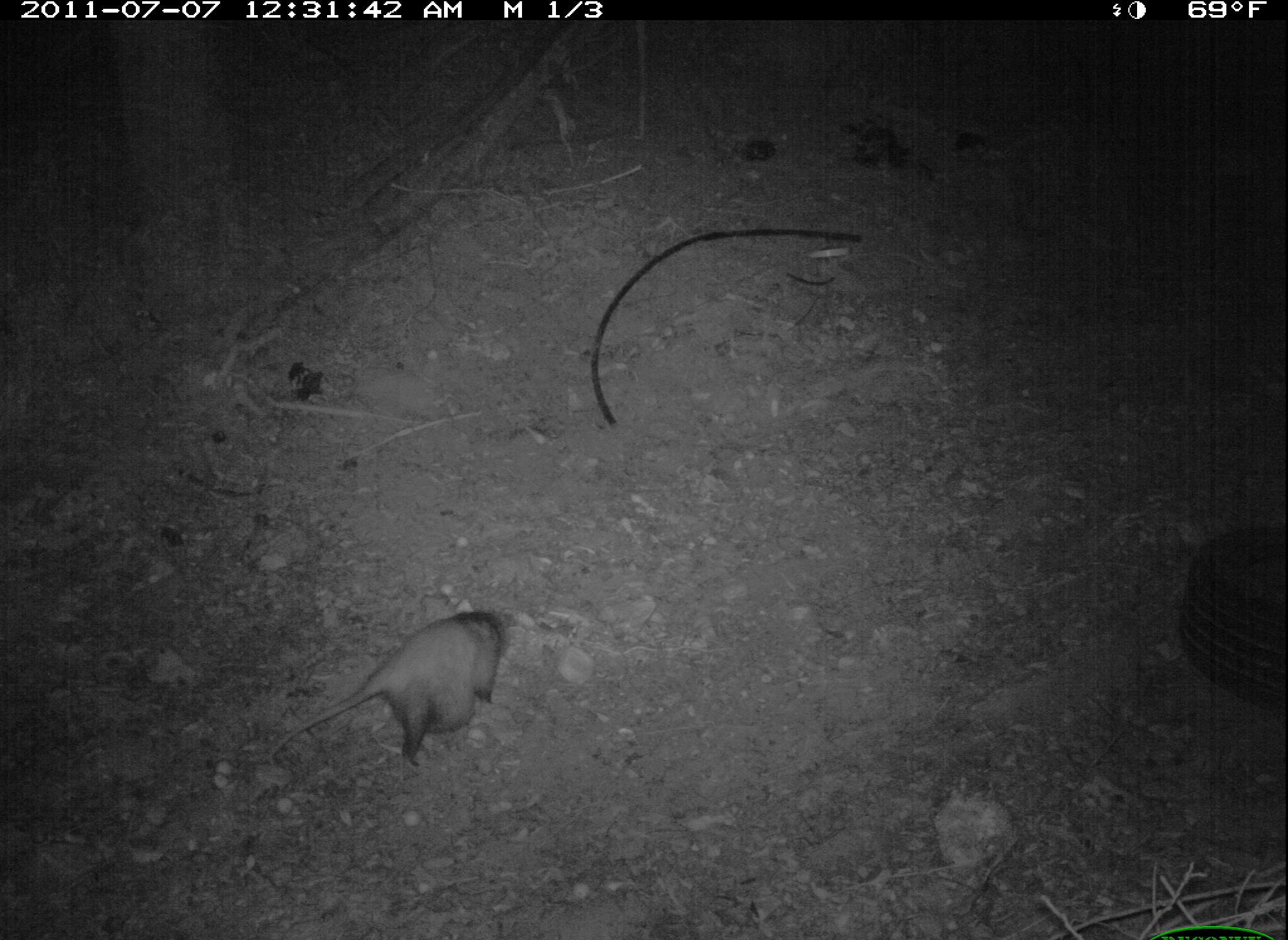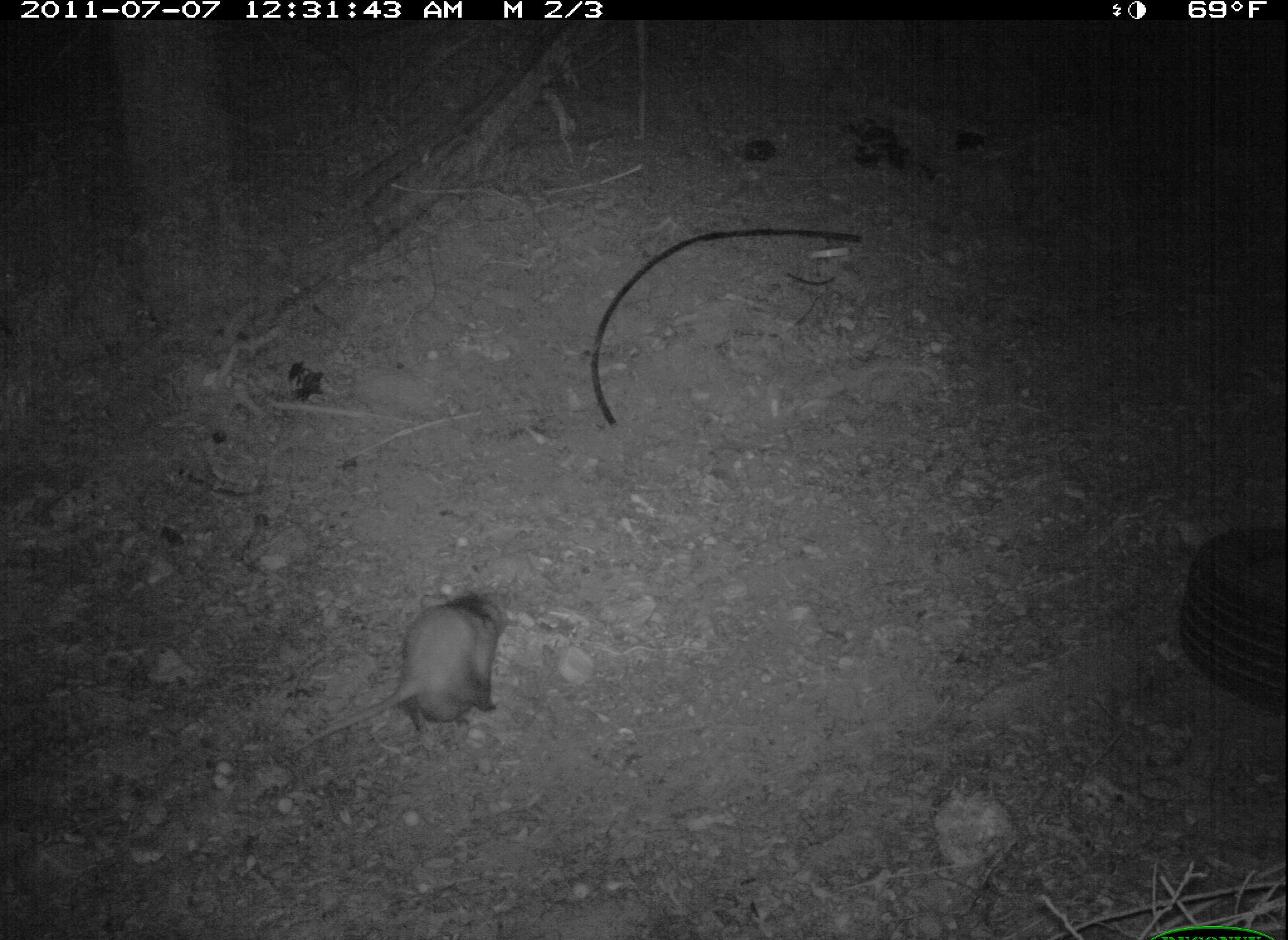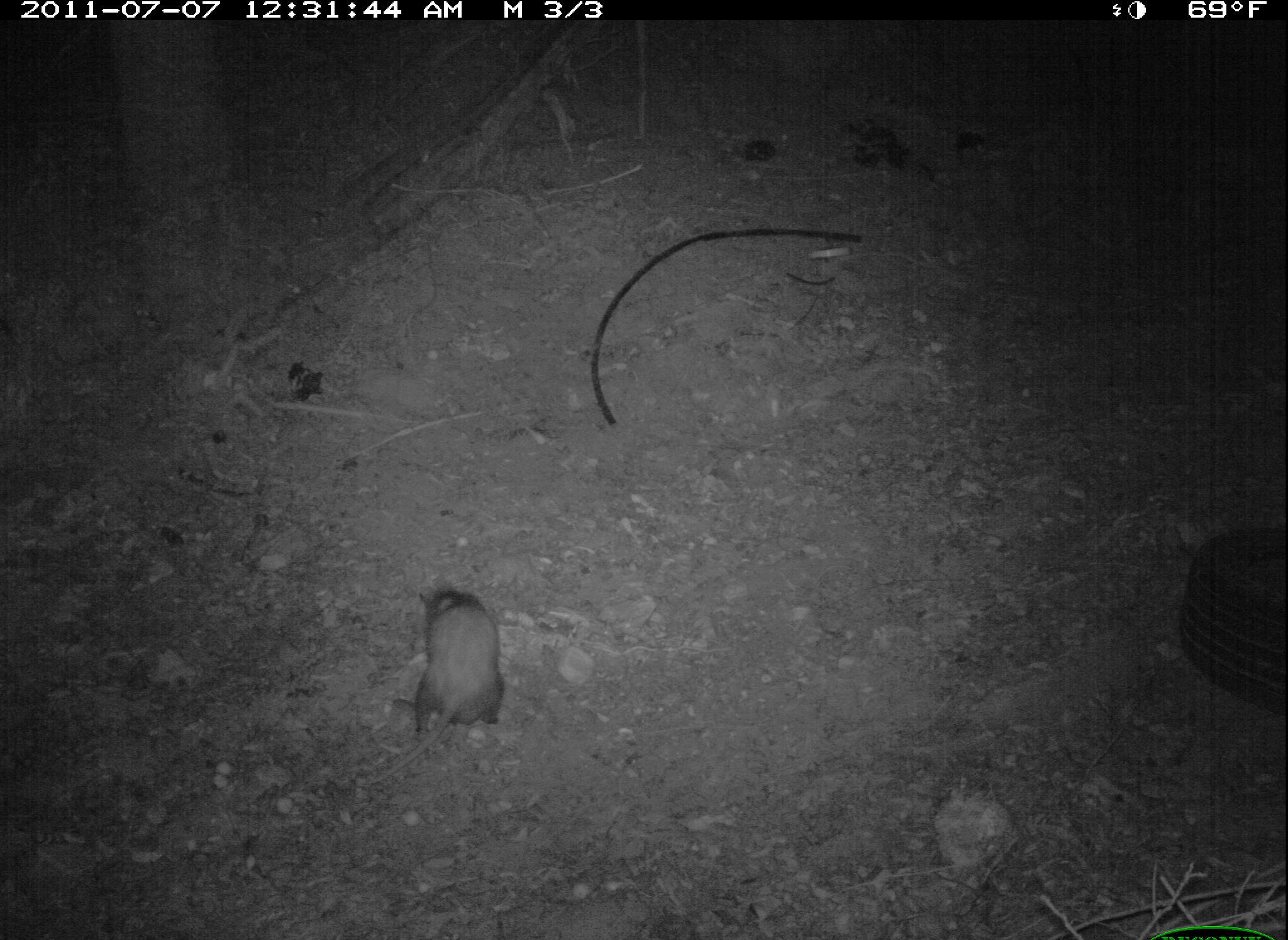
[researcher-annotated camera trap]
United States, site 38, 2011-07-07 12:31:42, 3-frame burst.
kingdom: Animalia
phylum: Chordata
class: Mammalia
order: Didelphimorphia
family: Didelphidae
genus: Didelphis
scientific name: Didelphis virginiana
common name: virginia opossum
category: opossum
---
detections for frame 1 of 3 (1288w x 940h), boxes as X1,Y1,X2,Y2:
opossum: 267,599,525,783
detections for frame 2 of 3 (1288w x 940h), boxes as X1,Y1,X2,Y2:
opossum: 299,585,526,778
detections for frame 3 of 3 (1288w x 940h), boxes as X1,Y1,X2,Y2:
opossum: 356,565,539,773